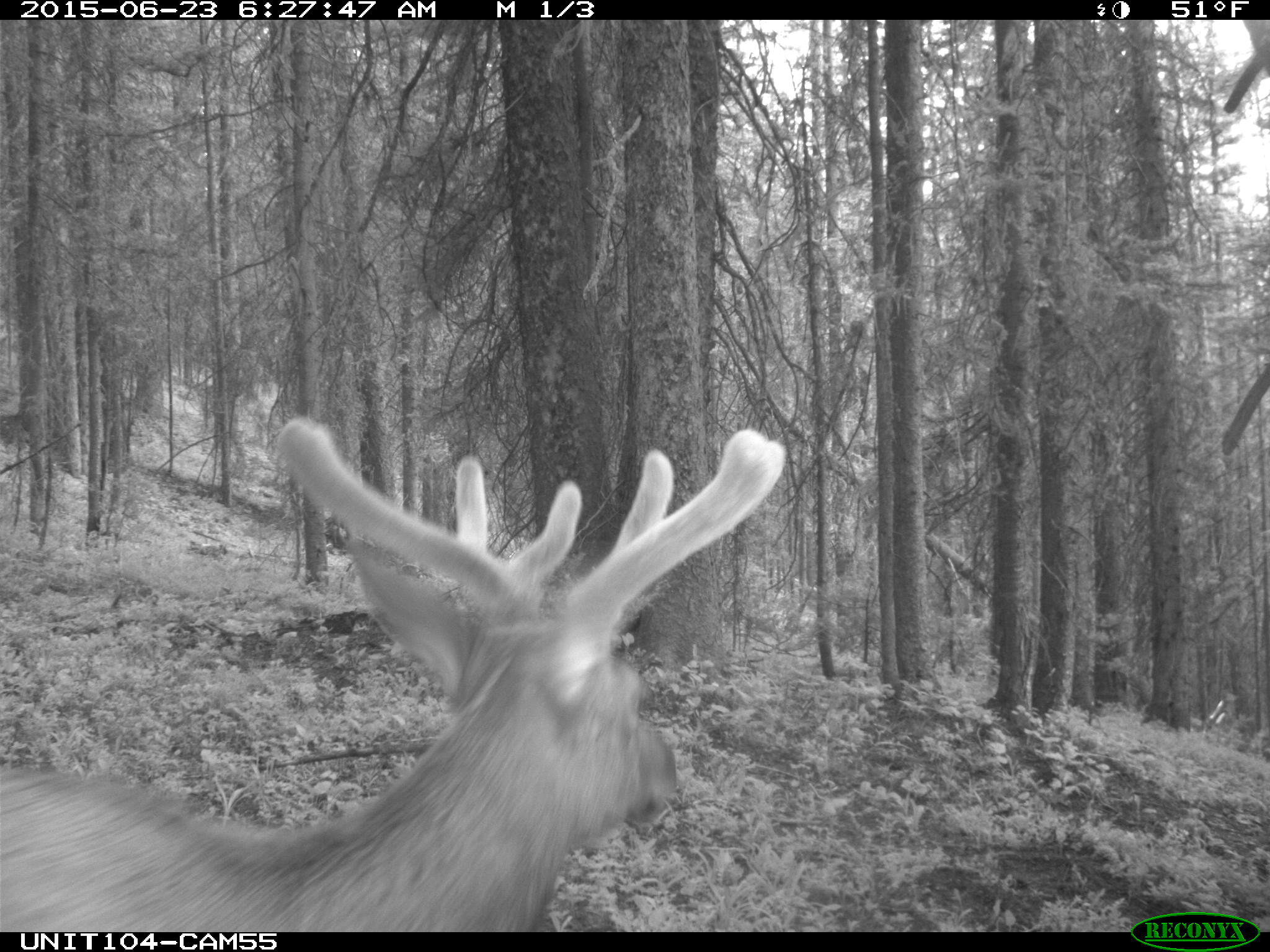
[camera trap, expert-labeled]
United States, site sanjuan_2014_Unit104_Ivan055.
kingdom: Animalia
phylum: Chordata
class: Mammalia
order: Artiodactyla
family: Cervidae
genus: Cervus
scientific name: Cervus elaphus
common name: red deer